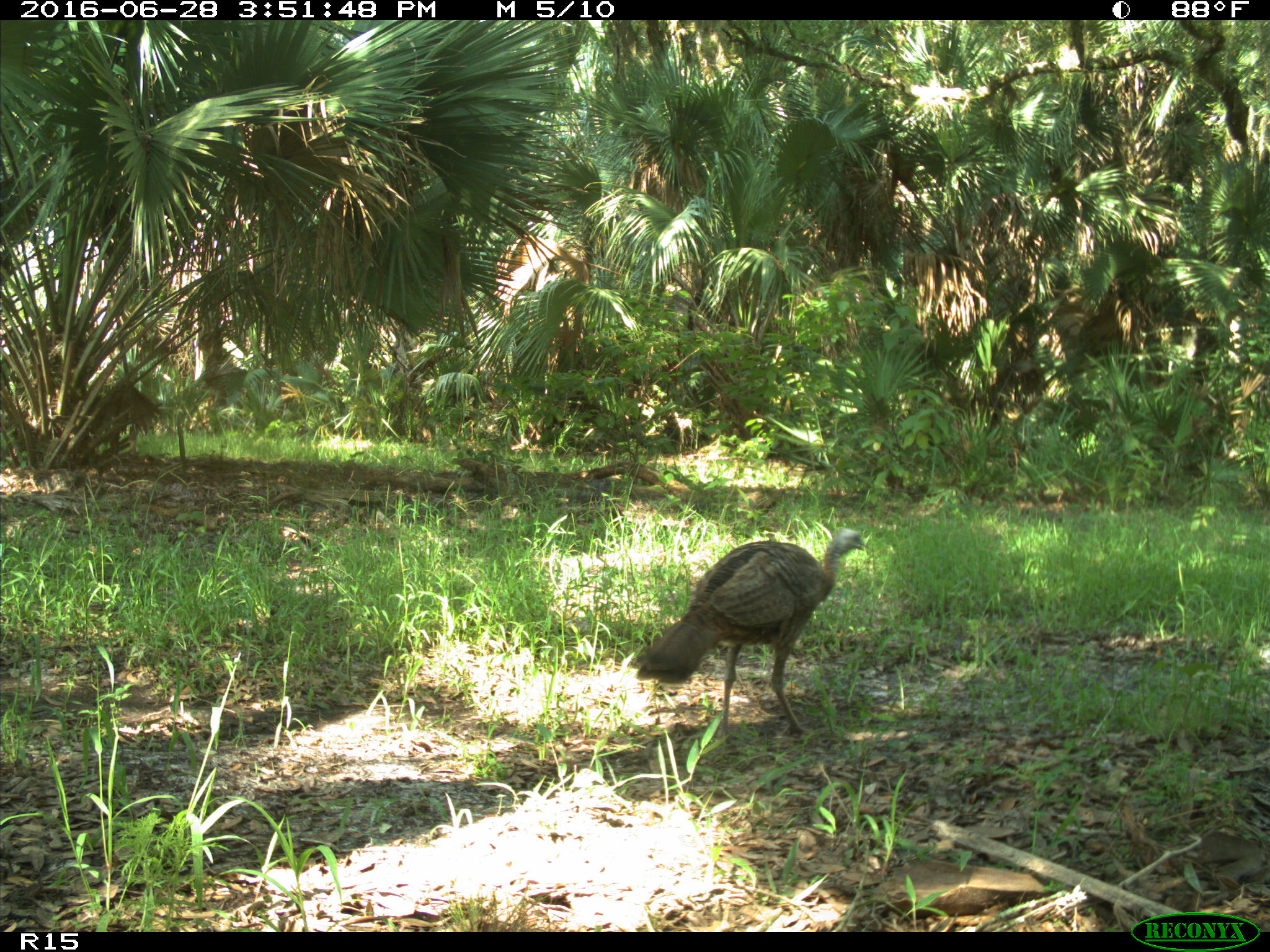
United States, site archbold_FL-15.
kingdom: Animalia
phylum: Chordata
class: Aves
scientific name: Aves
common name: birds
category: unidentified bird